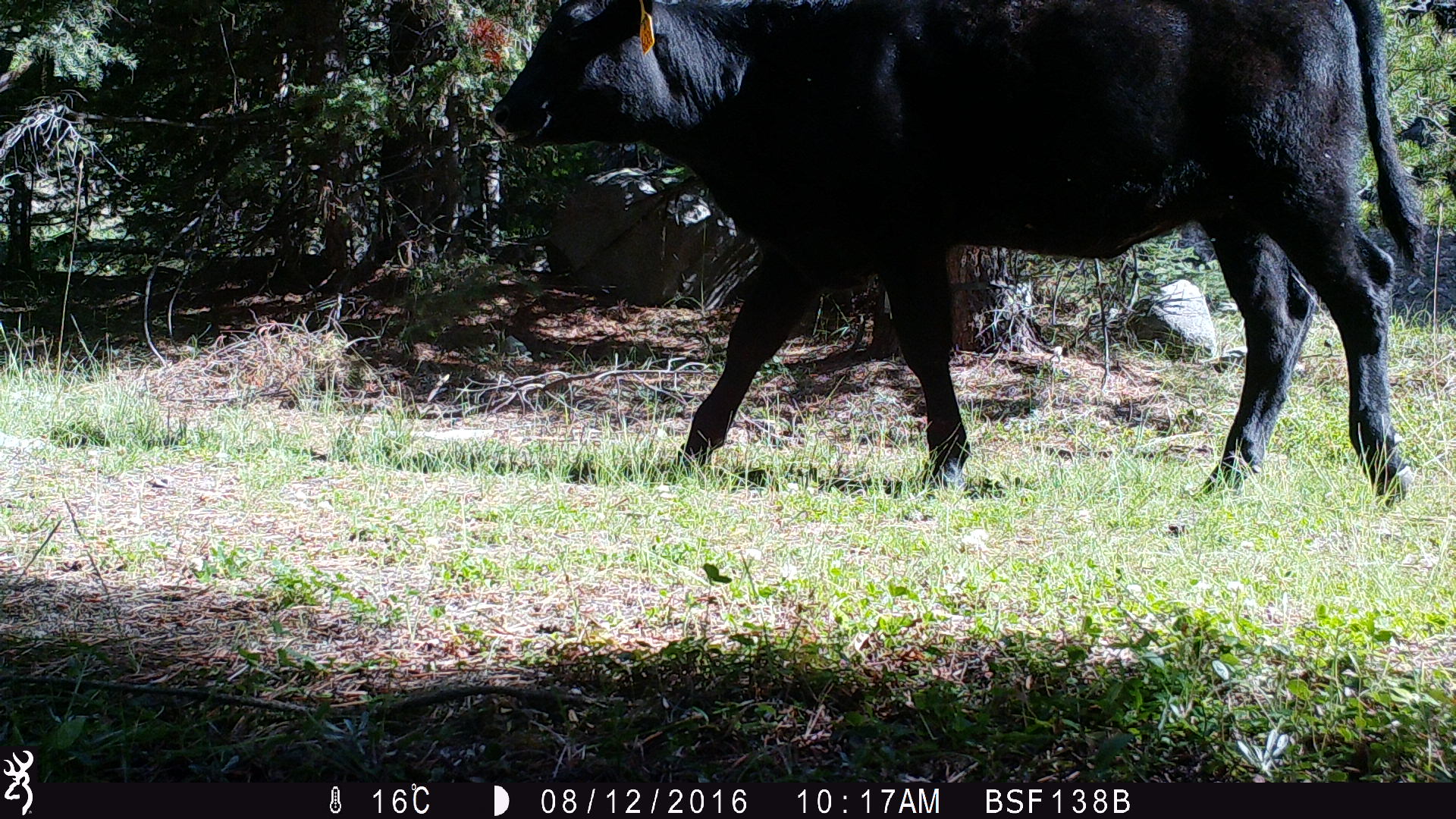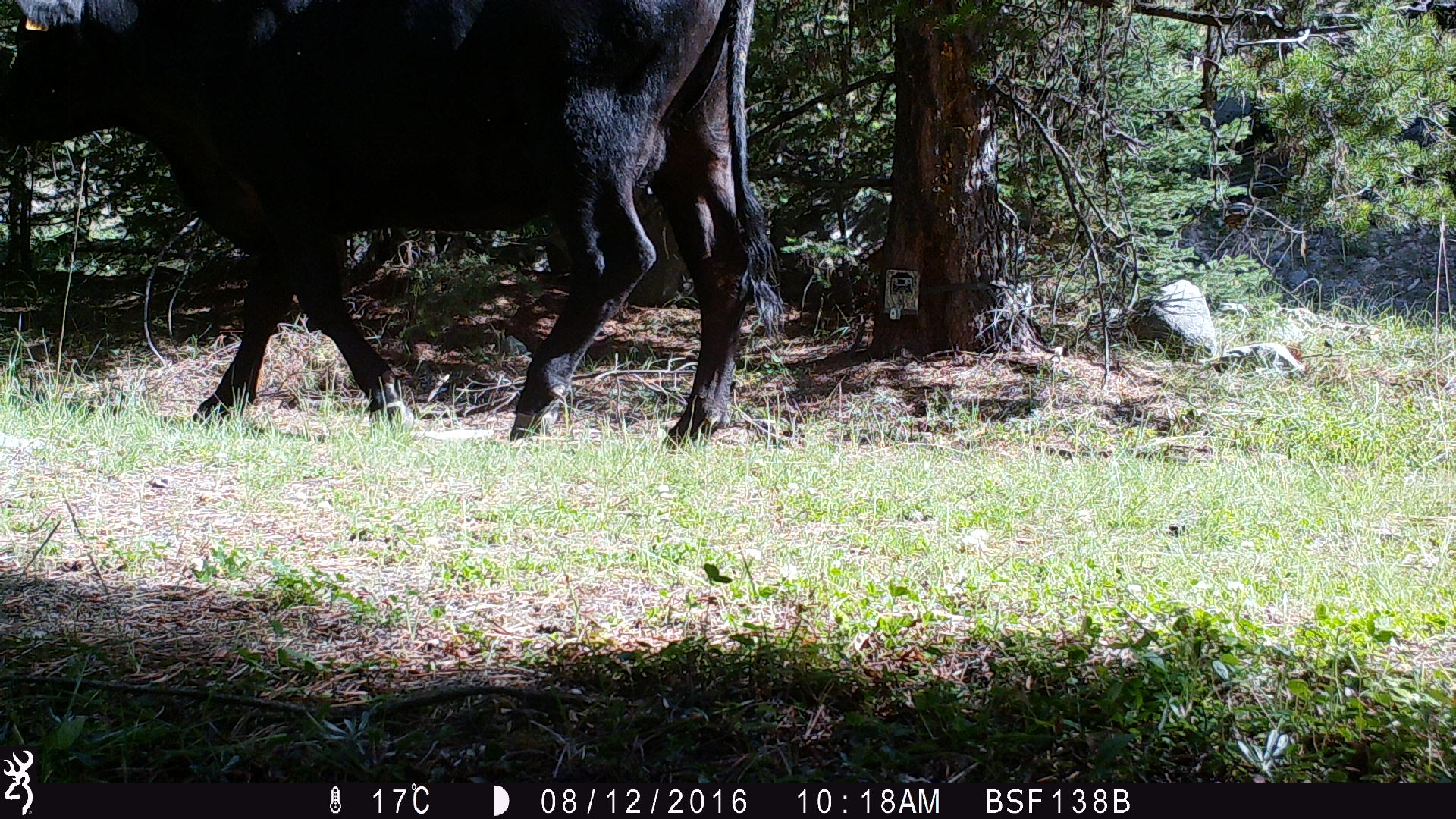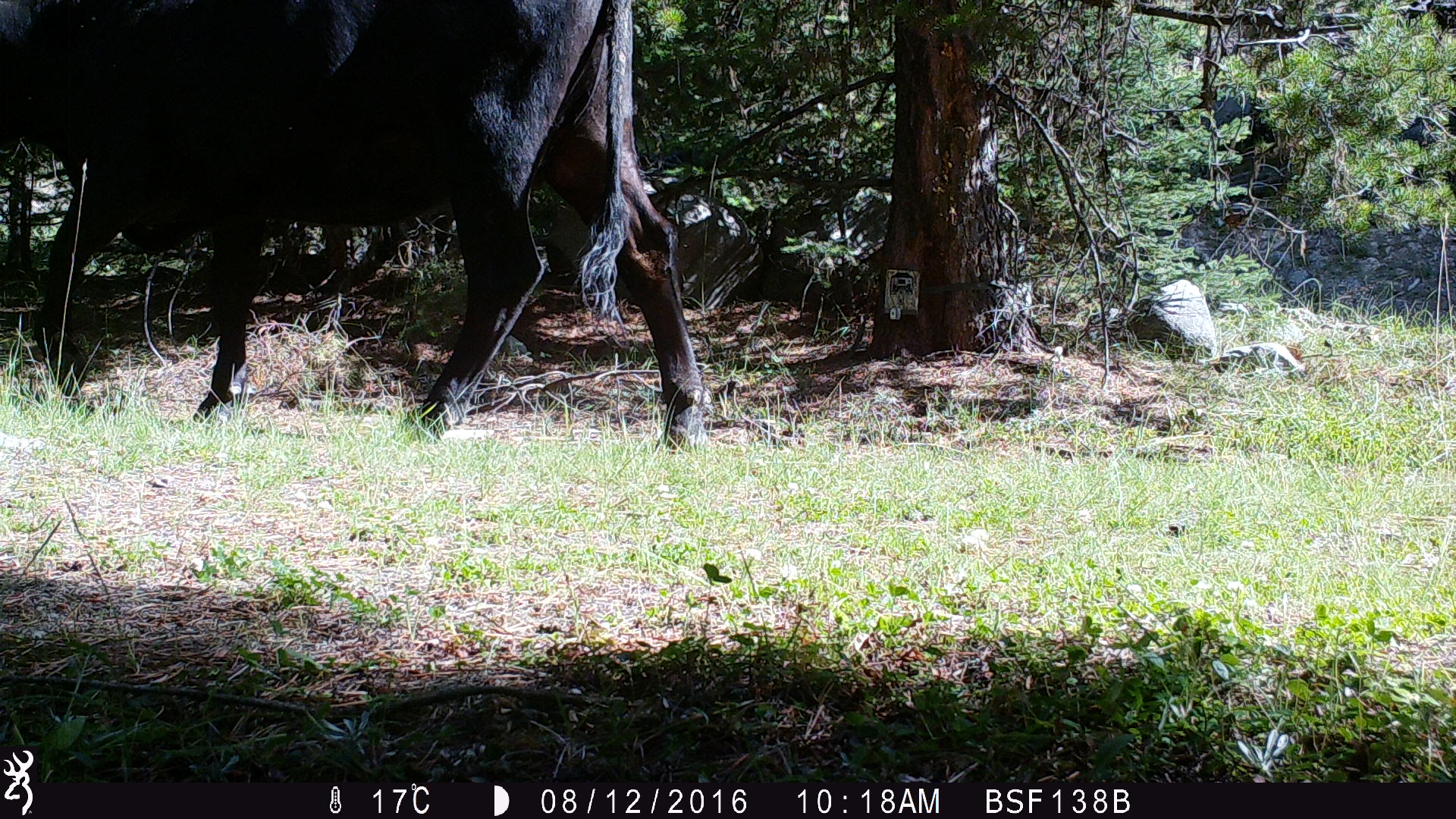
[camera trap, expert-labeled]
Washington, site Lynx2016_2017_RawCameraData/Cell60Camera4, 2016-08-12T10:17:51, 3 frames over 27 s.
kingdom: Animalia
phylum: Chordata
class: Mammalia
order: Artiodactyla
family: Bovidae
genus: Bos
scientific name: Bos taurus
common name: domestic cattle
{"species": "domestic cattle (Bos taurus)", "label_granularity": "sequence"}